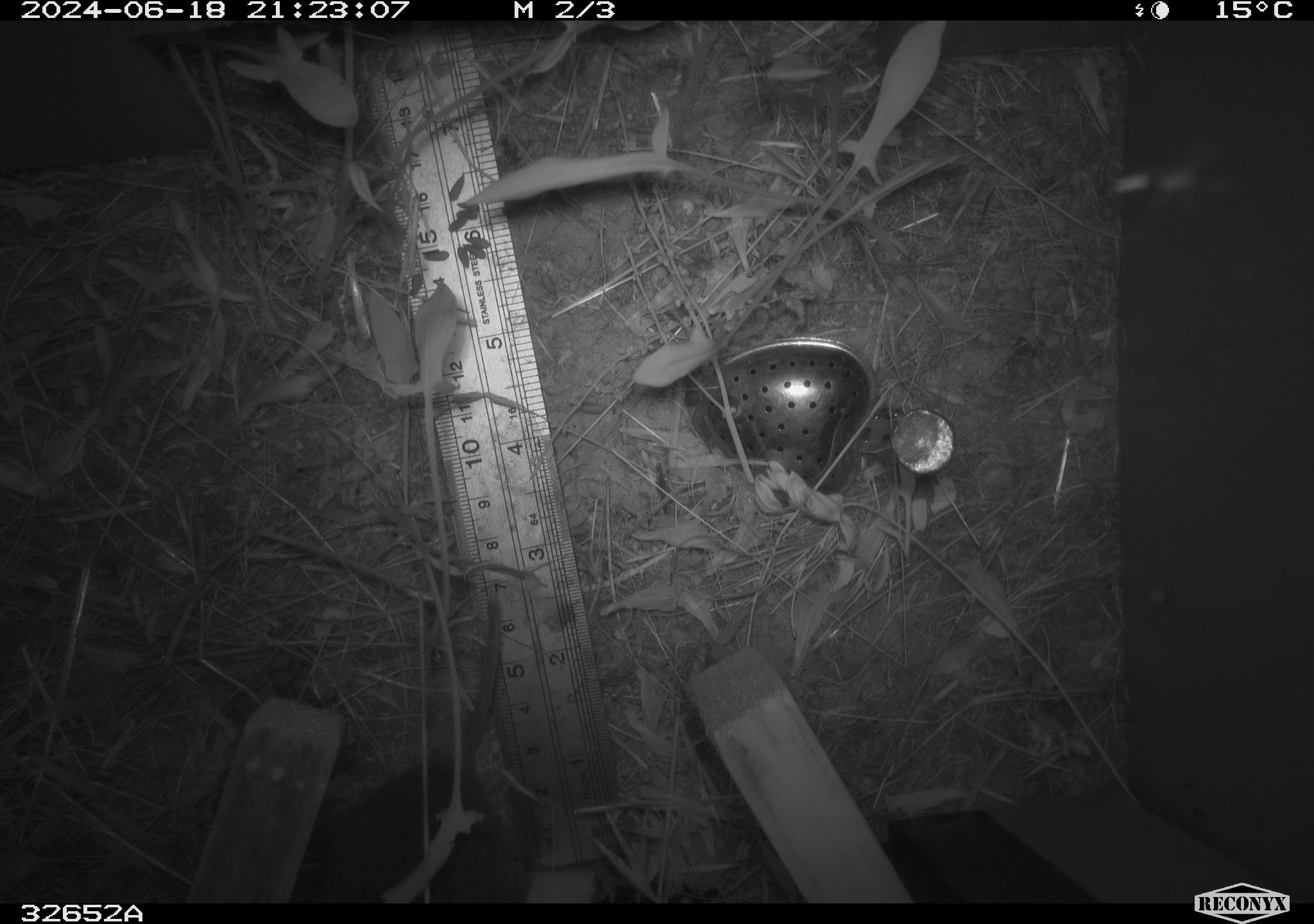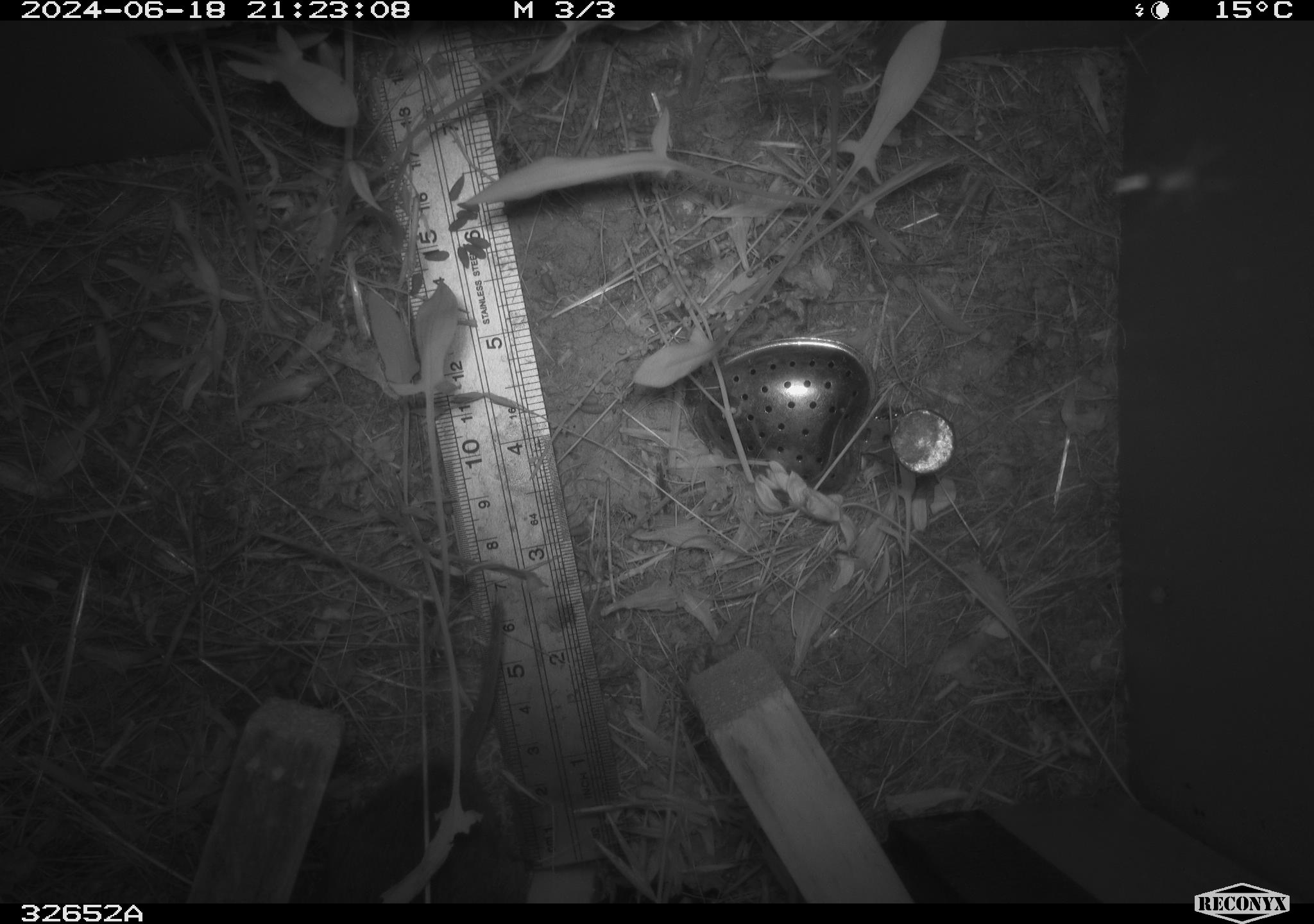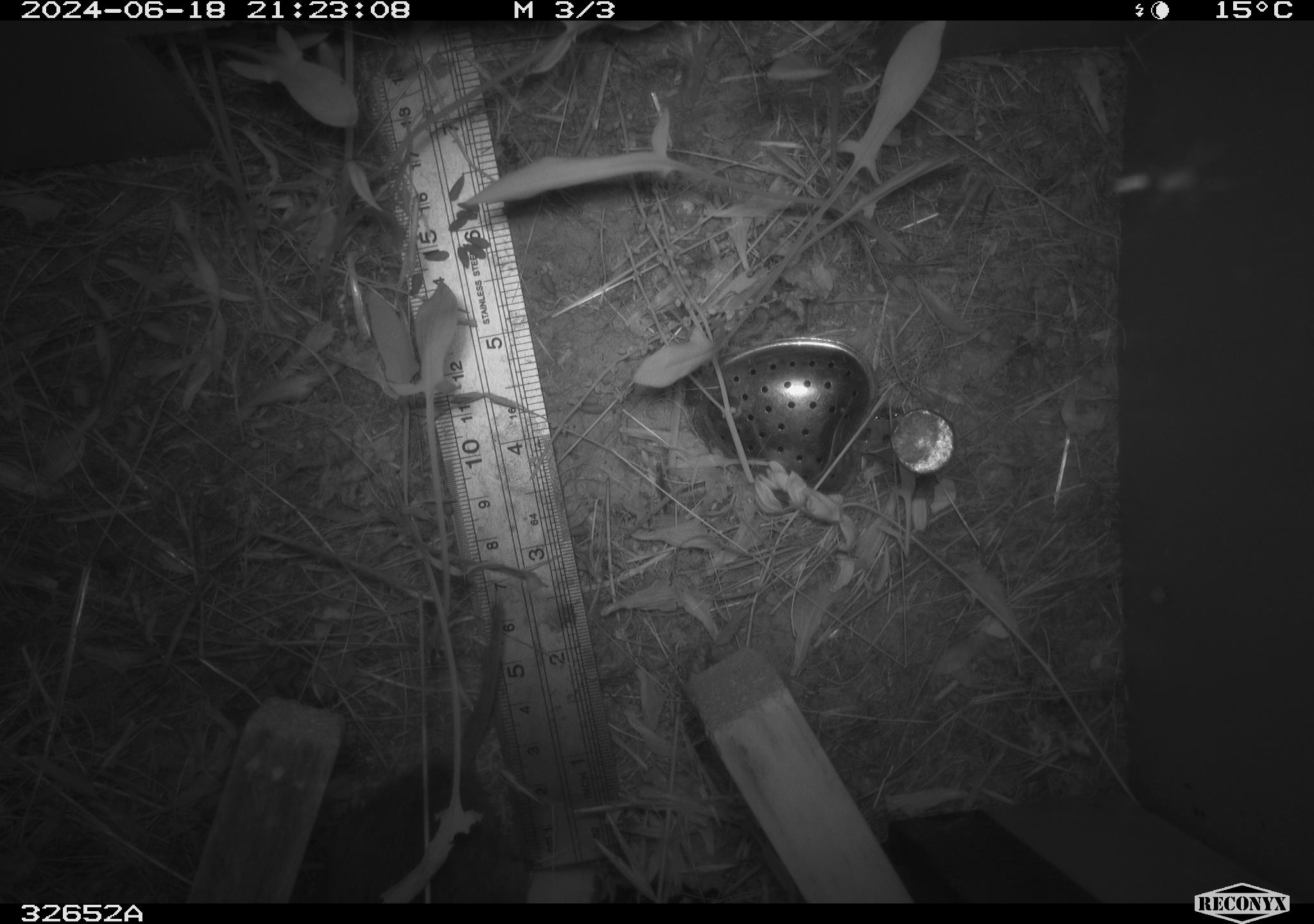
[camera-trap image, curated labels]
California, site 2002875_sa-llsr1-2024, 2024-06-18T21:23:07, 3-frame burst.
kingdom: Animalia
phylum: Chordata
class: Mammalia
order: Rodentia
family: Cricetidae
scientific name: Arvicolinae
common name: voles, lemmings, and muskrats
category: arvicolinae subfamily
Arvicolinae subfamily (voles, lemmings, and muskrats) (Arvicolinae).